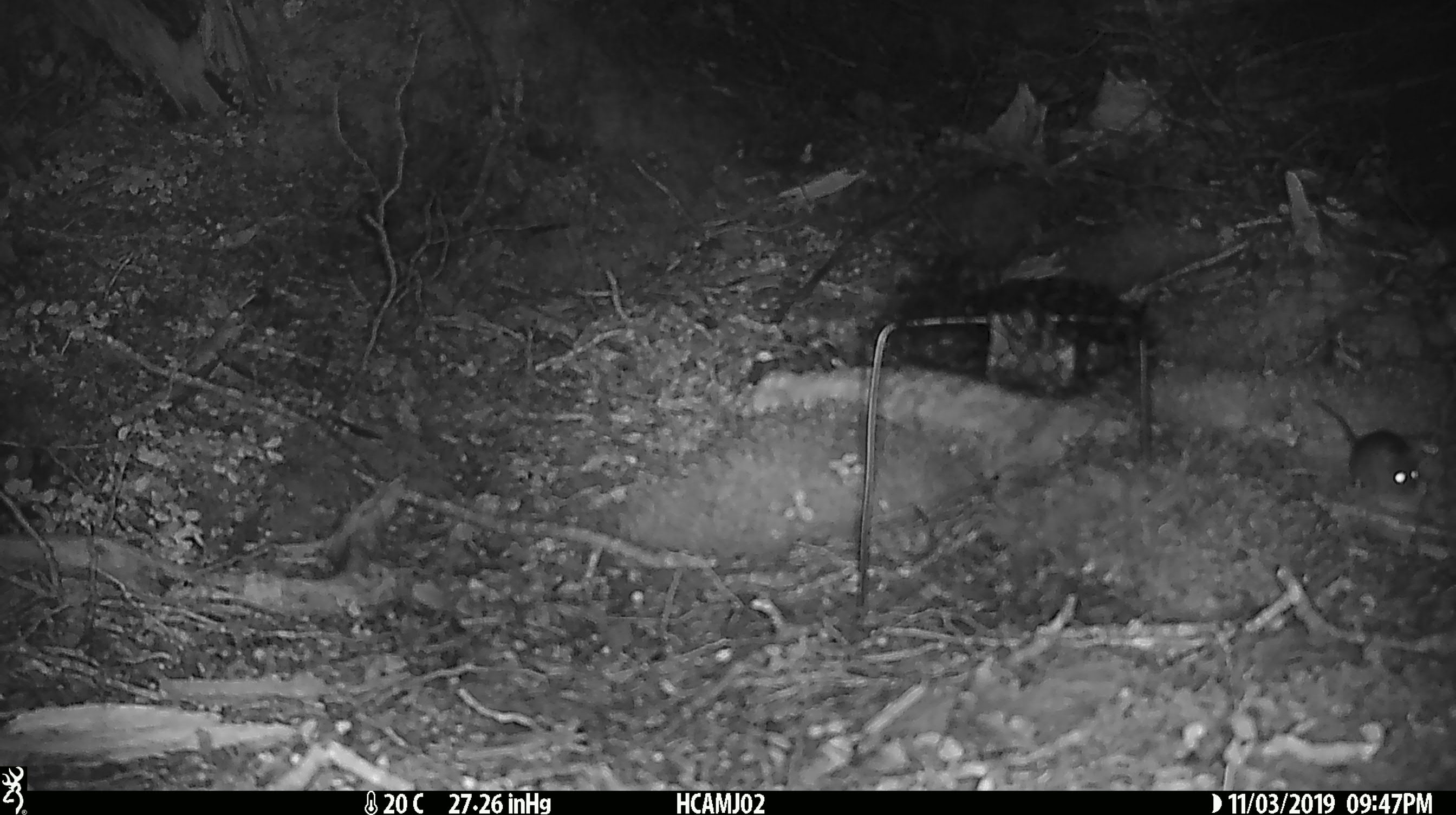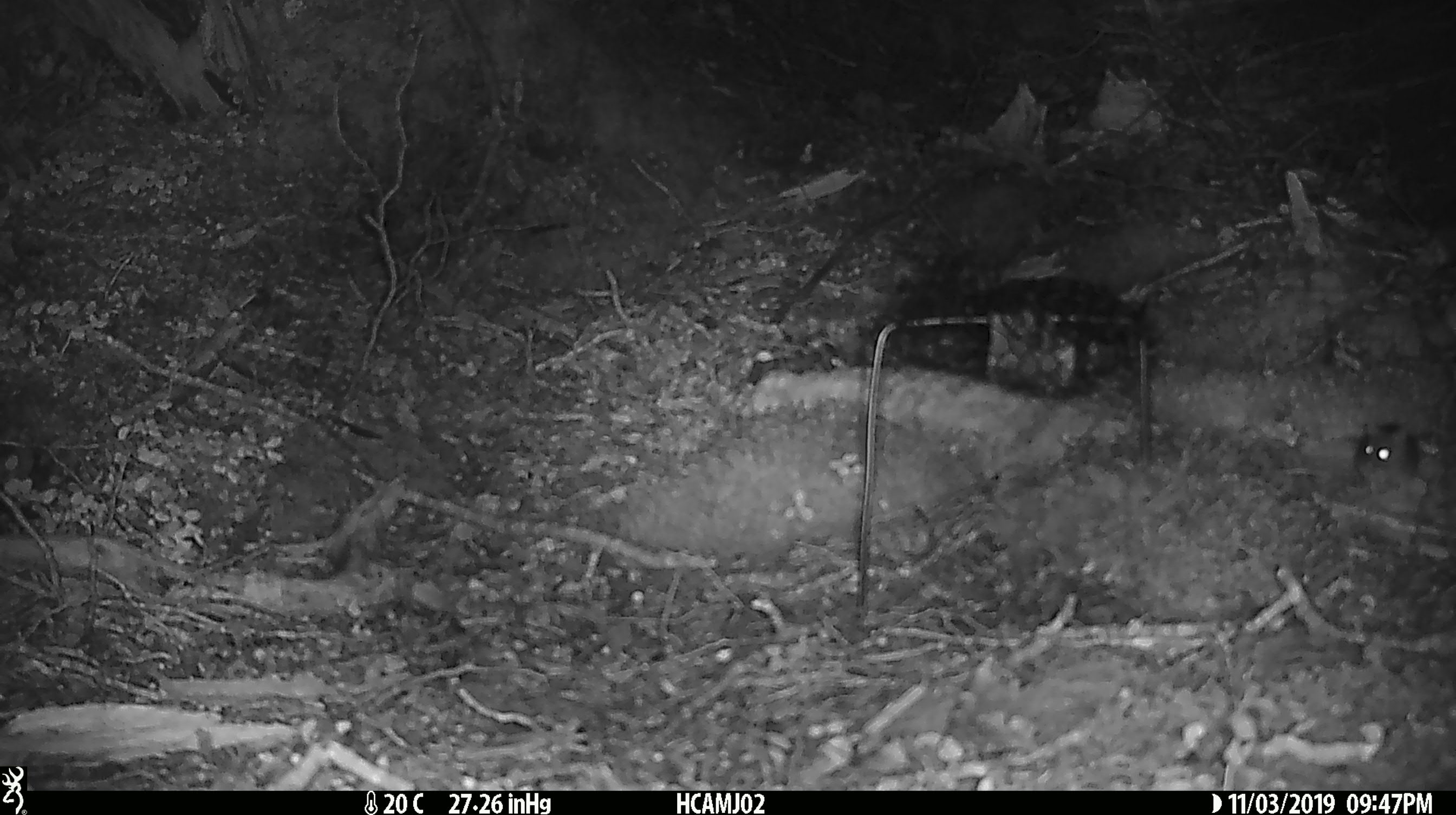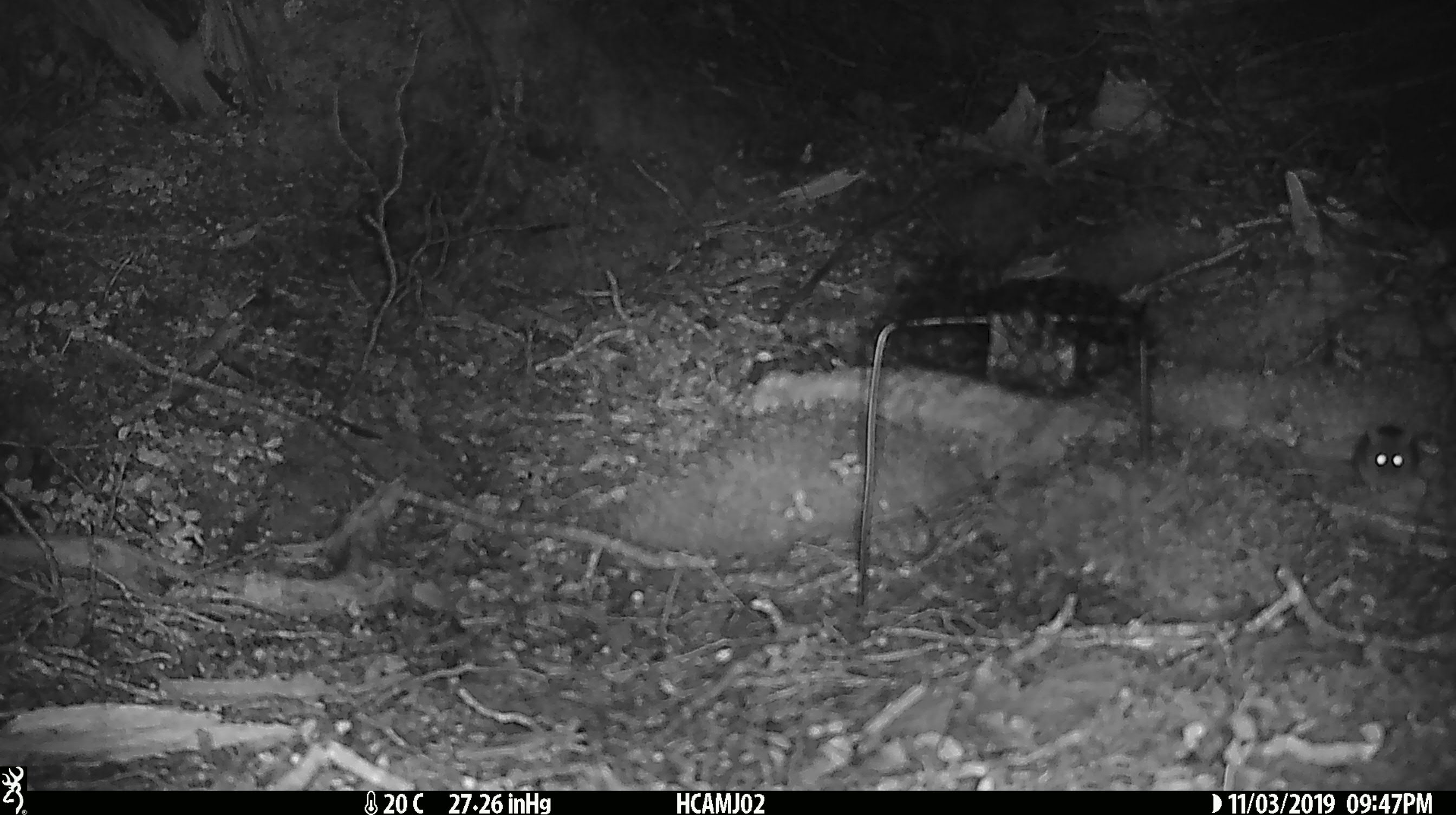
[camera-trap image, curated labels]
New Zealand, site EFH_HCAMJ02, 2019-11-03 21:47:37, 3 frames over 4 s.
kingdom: Animalia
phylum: Chordata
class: Mammalia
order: Rodentia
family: Muridae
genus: Mus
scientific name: Mus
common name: mouse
Mouse (Mus).